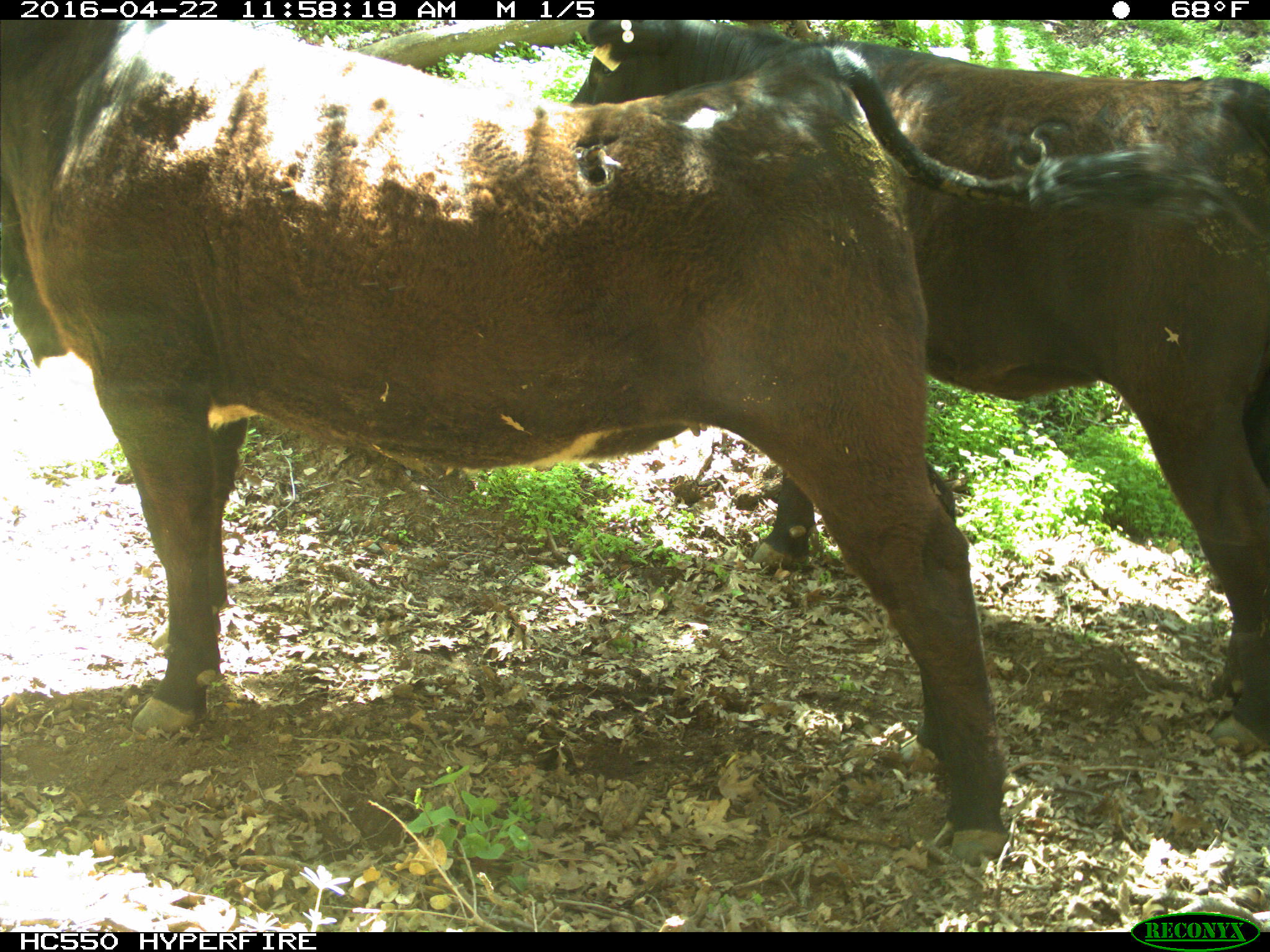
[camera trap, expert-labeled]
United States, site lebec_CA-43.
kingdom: Animalia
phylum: Chordata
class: Mammalia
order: Artiodactyla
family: Bovidae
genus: Bos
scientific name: Bos taurus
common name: domestic cow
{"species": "Bos taurus (domestic cow)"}